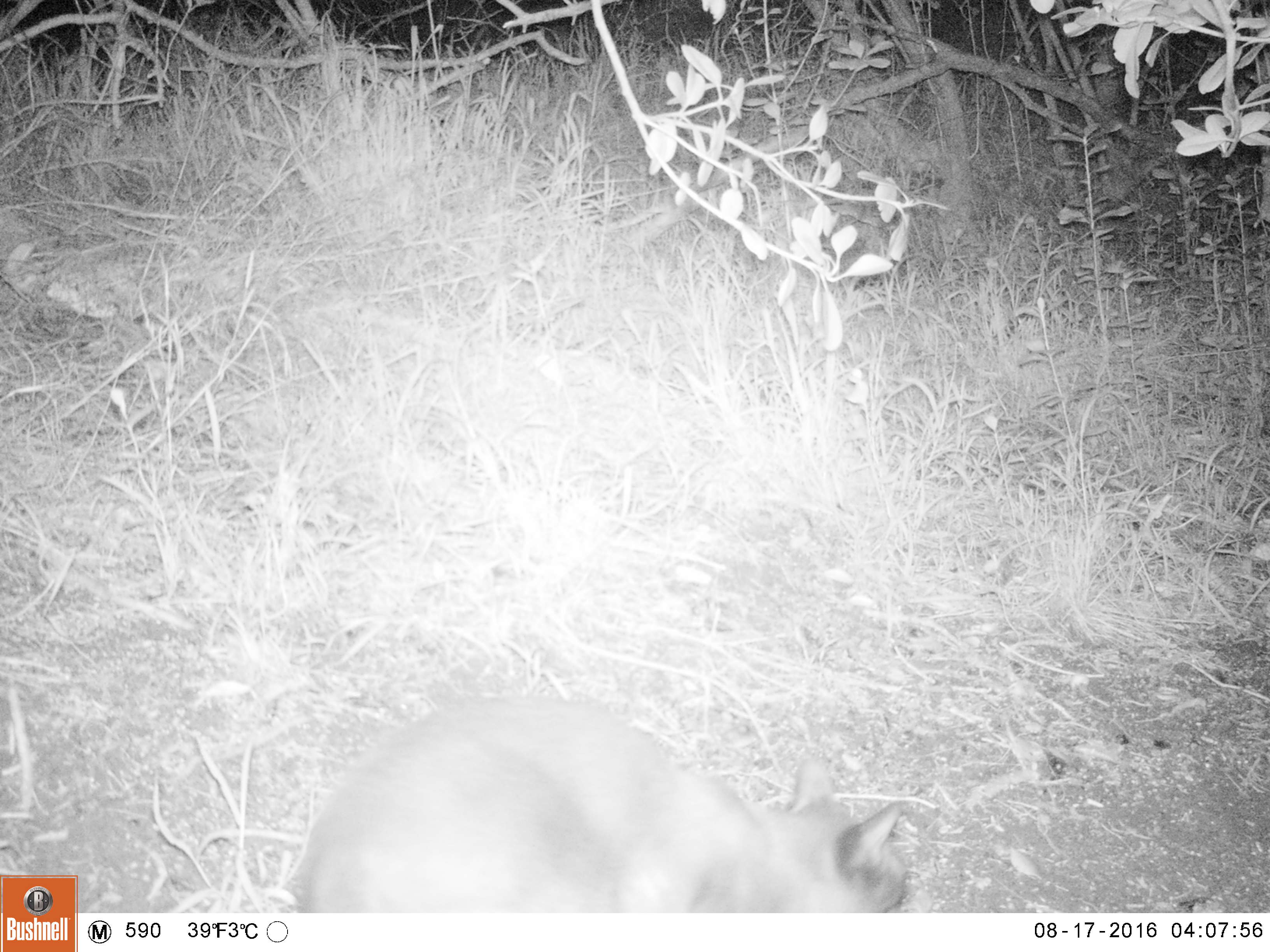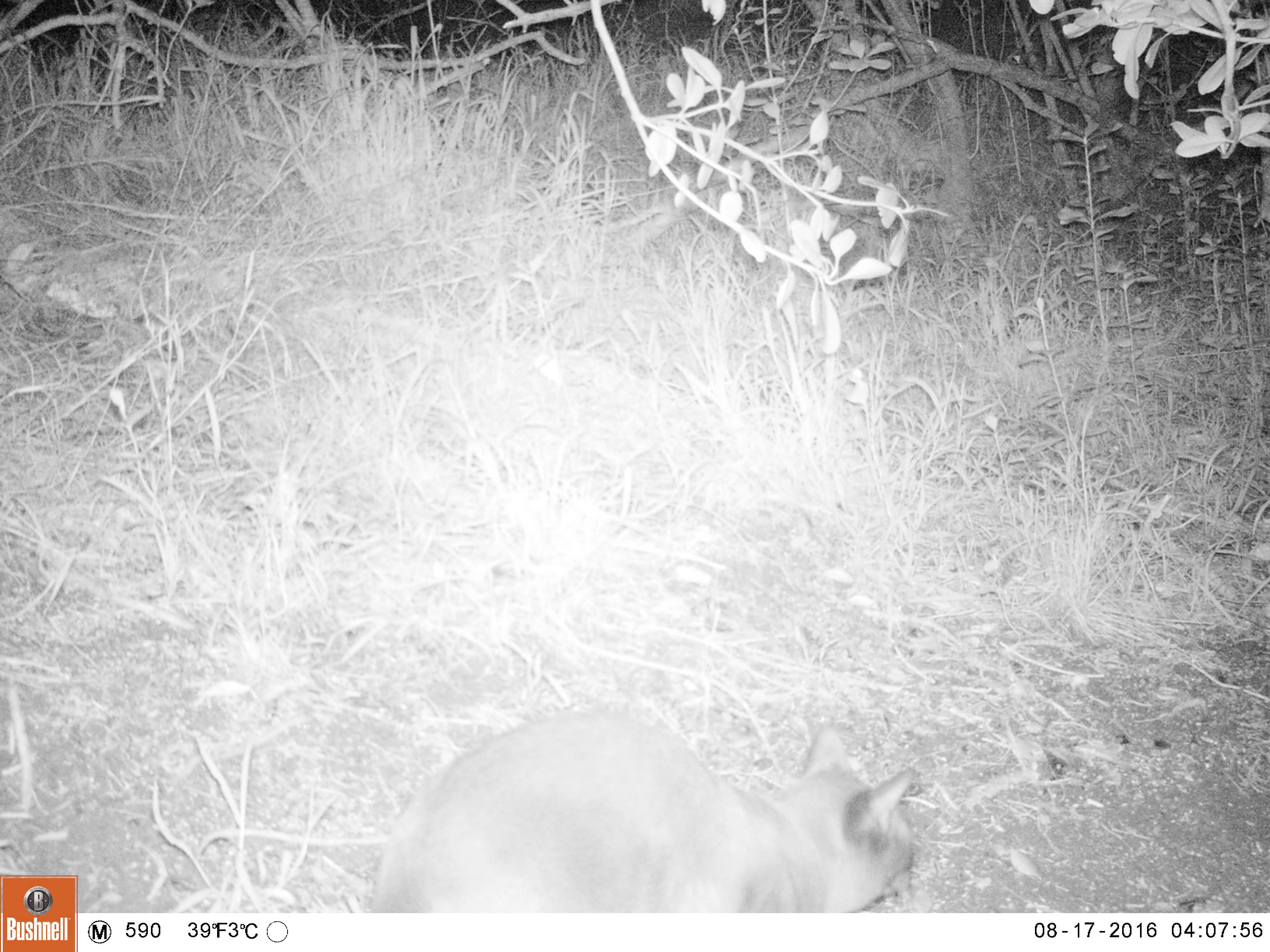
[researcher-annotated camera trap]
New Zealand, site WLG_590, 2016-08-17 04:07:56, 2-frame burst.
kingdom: Animalia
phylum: Chordata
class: Mammalia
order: Carnivora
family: Felidae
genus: Felis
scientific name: Felis catus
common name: domestic cat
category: cat